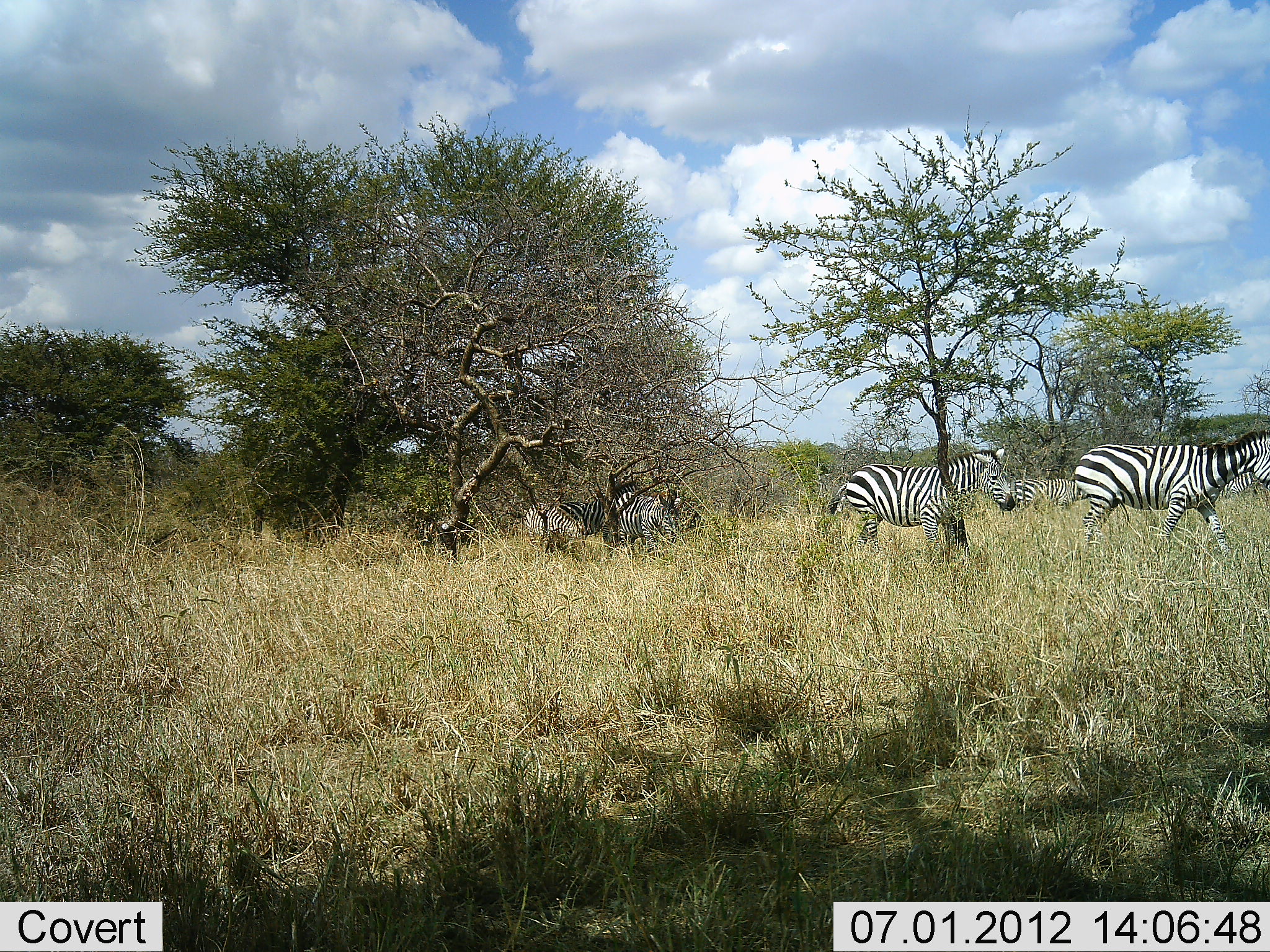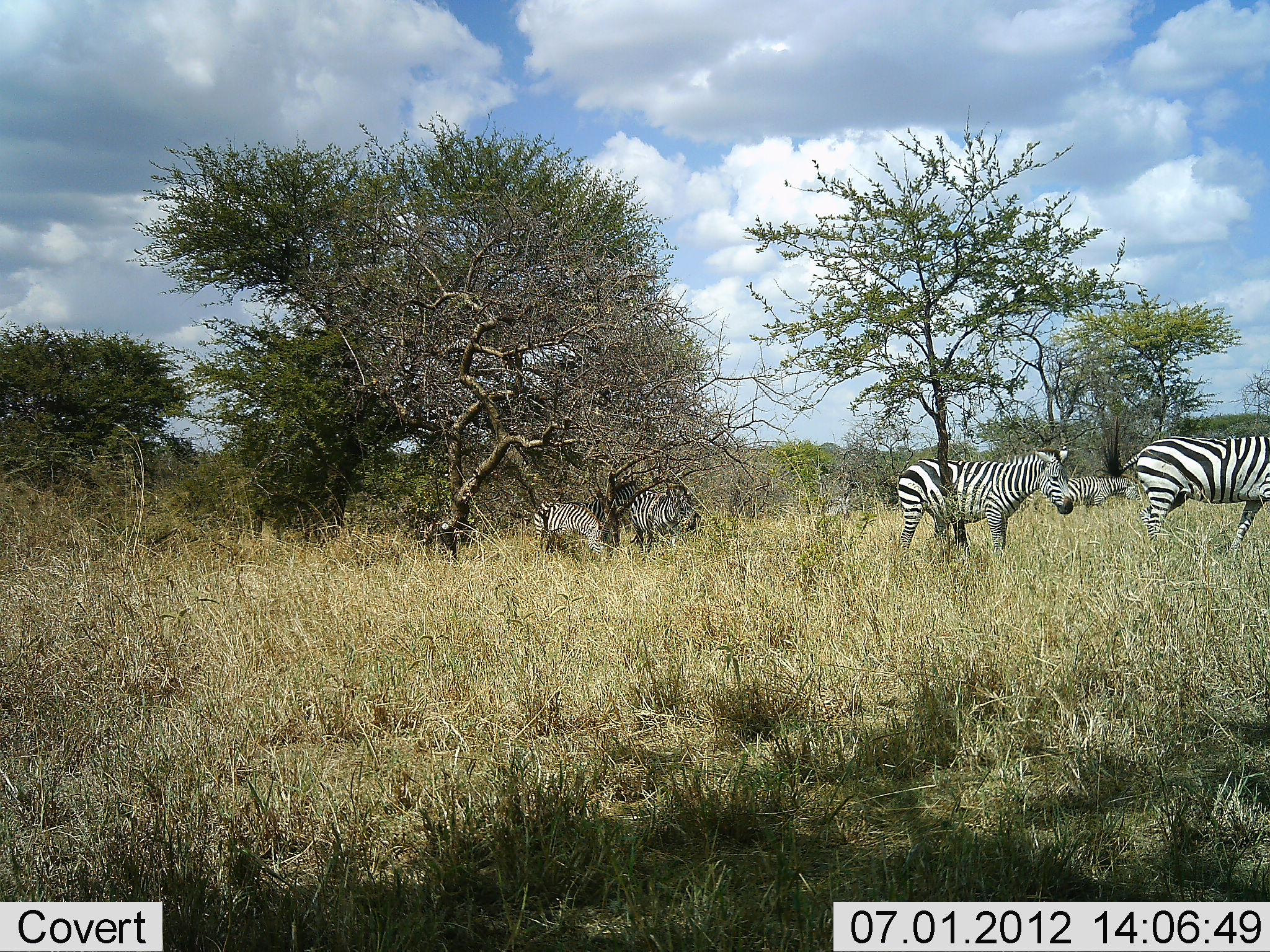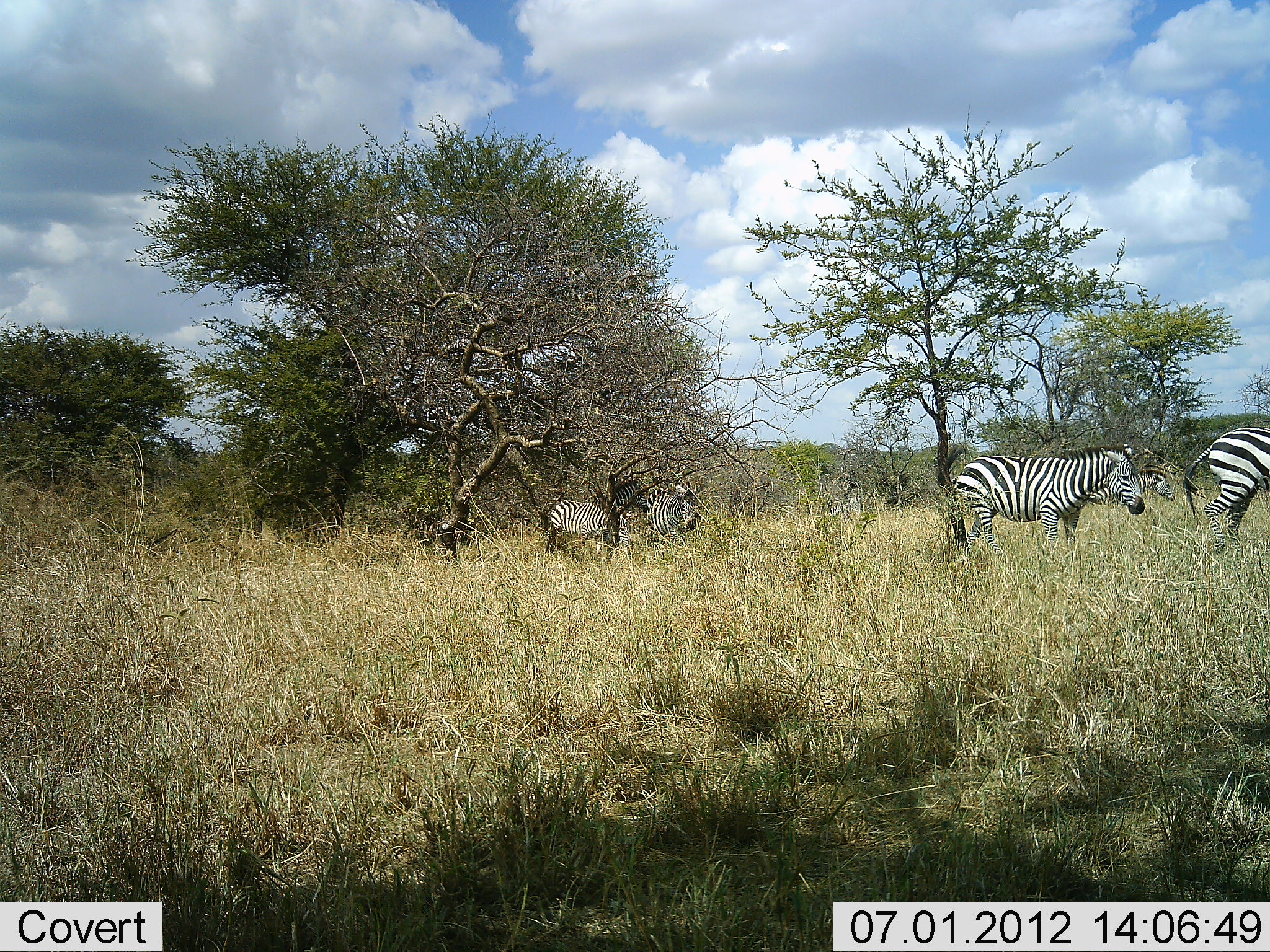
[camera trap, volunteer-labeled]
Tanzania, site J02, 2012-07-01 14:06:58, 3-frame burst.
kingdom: Animalia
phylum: Chordata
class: Mammalia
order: Perissodactyla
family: Equidae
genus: Equus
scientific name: Equus quagga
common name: plains zebra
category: zebra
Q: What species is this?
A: Zebra (plains zebra) (Equus quagga).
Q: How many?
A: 6.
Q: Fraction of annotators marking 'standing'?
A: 20%.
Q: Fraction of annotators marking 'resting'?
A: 0%.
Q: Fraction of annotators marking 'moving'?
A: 90%.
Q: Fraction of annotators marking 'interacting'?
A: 0%.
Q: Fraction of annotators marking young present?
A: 0%.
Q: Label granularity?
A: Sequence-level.